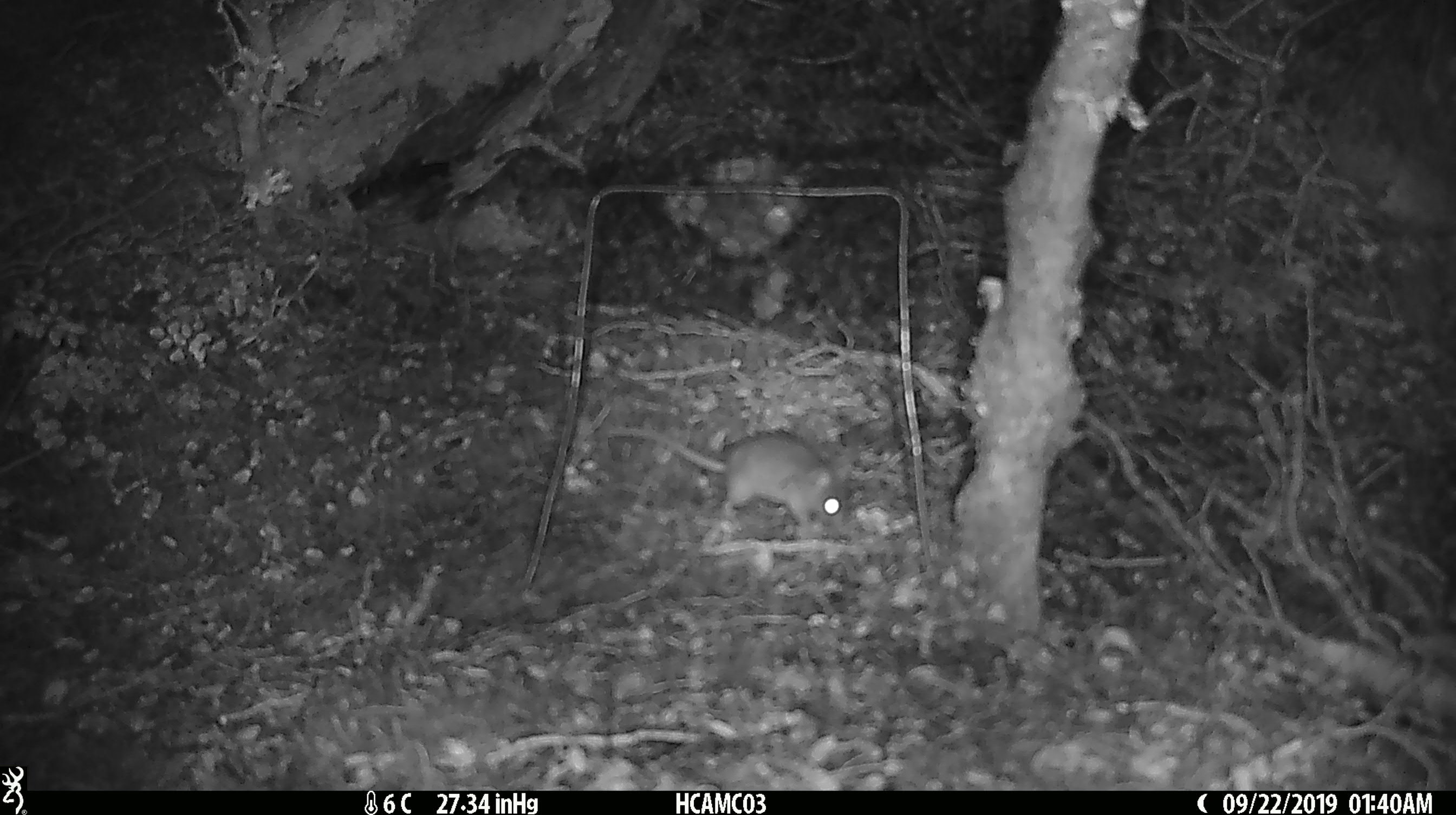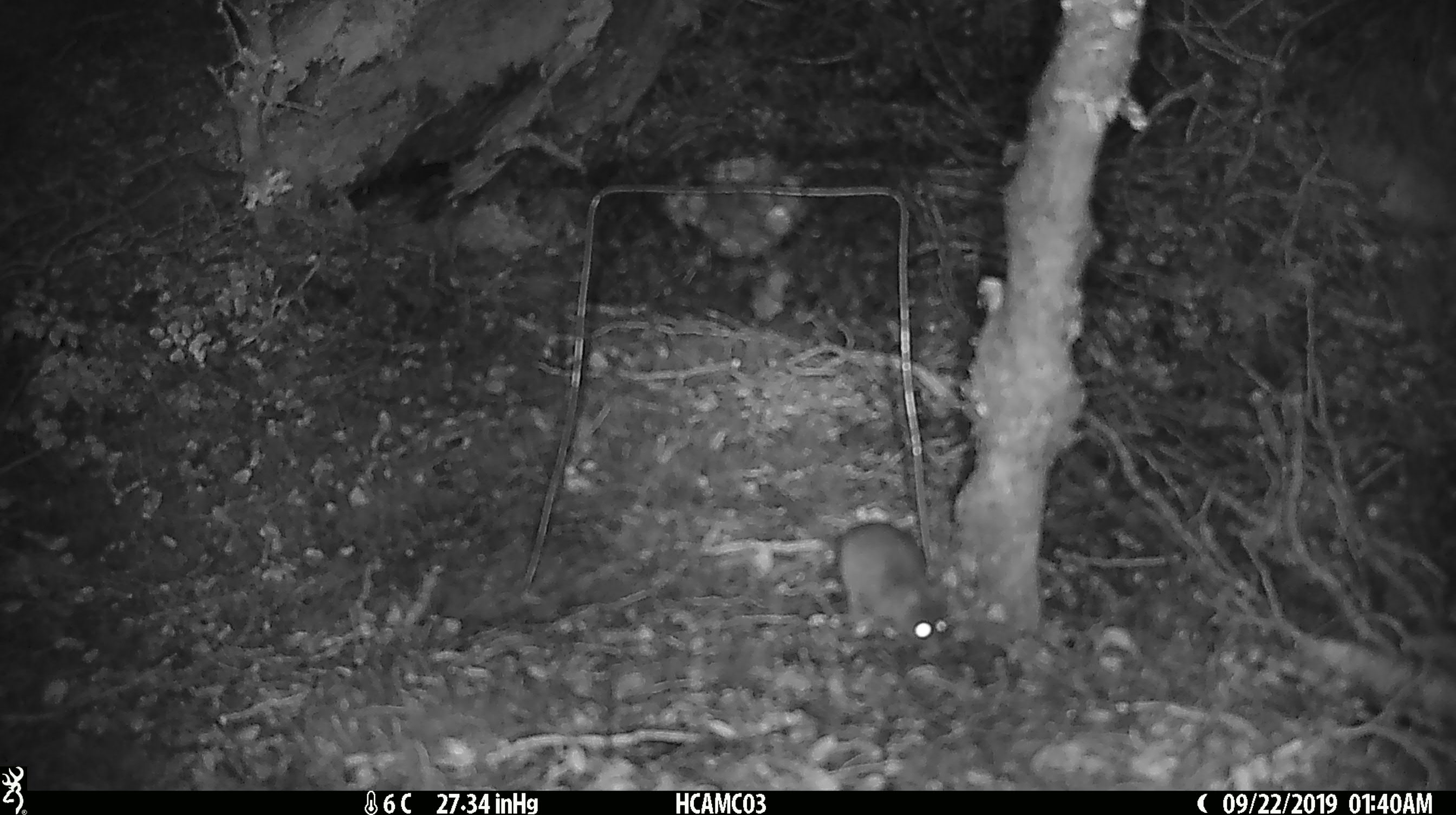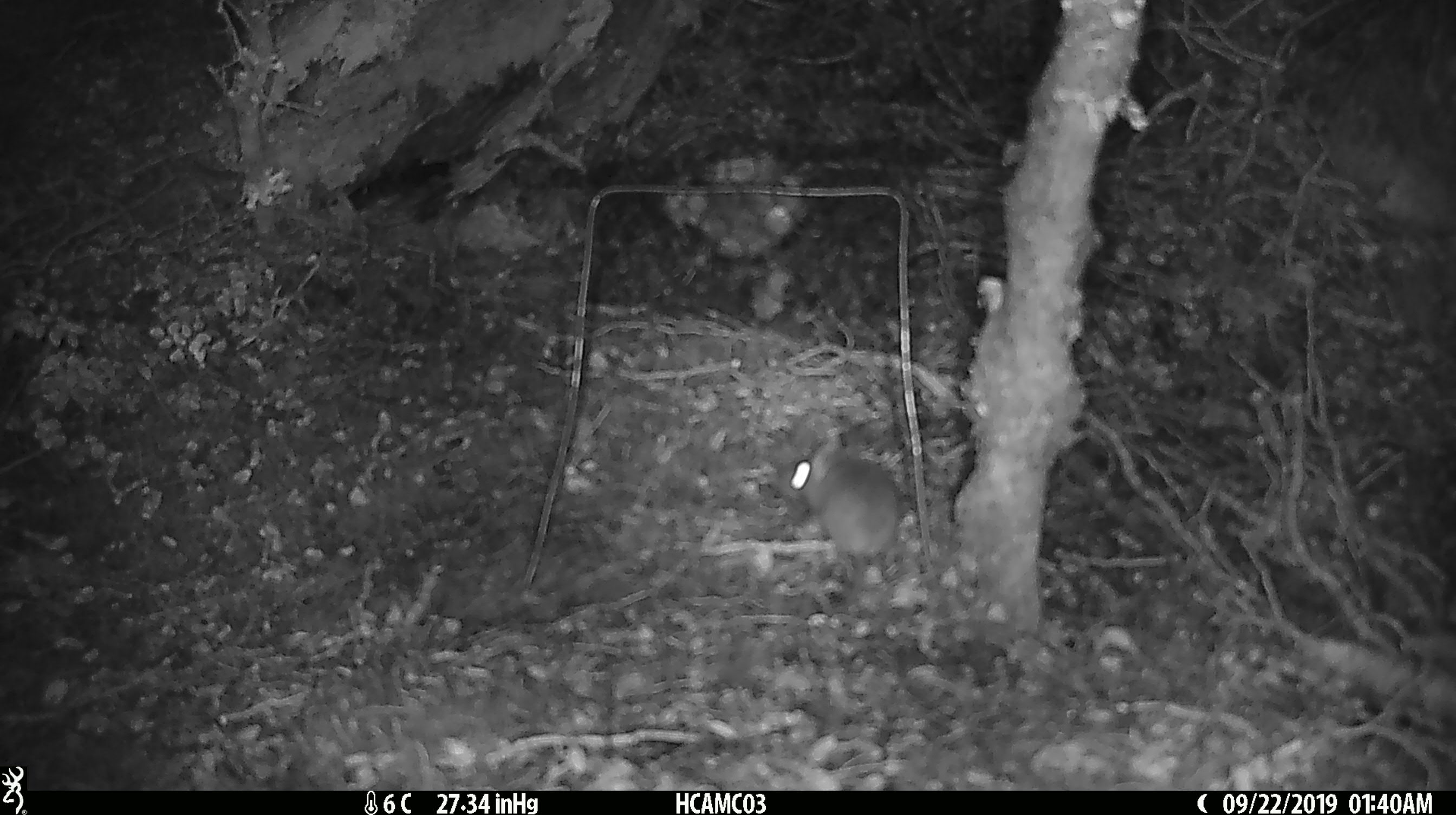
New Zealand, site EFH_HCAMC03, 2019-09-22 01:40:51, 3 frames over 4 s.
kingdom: Animalia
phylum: Chordata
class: Mammalia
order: Rodentia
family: Muridae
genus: Mus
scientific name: Mus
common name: mouse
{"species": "mouse (Mus)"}